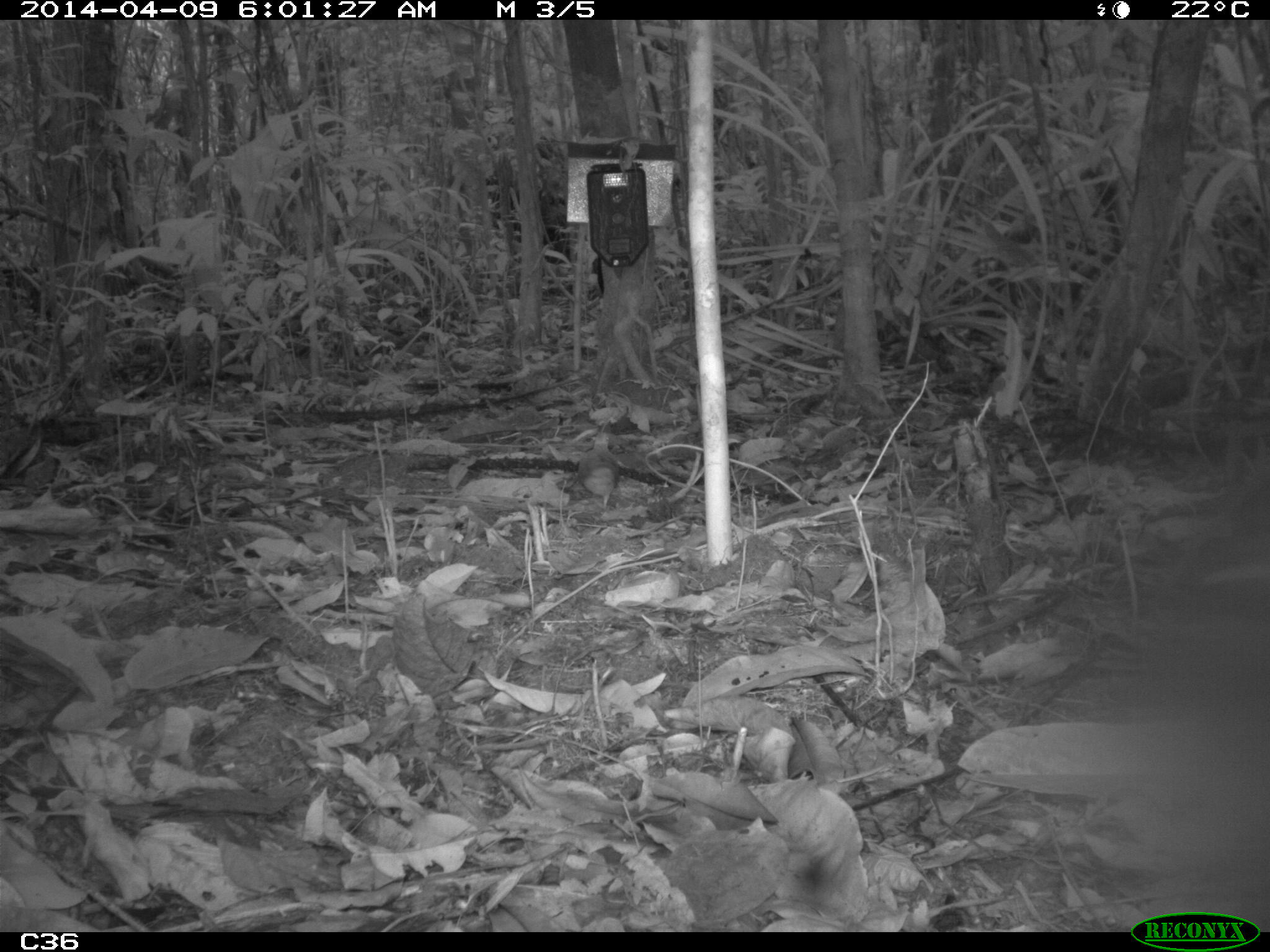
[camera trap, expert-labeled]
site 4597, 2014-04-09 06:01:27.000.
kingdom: Animalia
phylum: Chordata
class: Aves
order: Columbiformes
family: Columbidae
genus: Geotrygon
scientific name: Geotrygon montana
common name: ruddy quail-dove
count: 1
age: adult